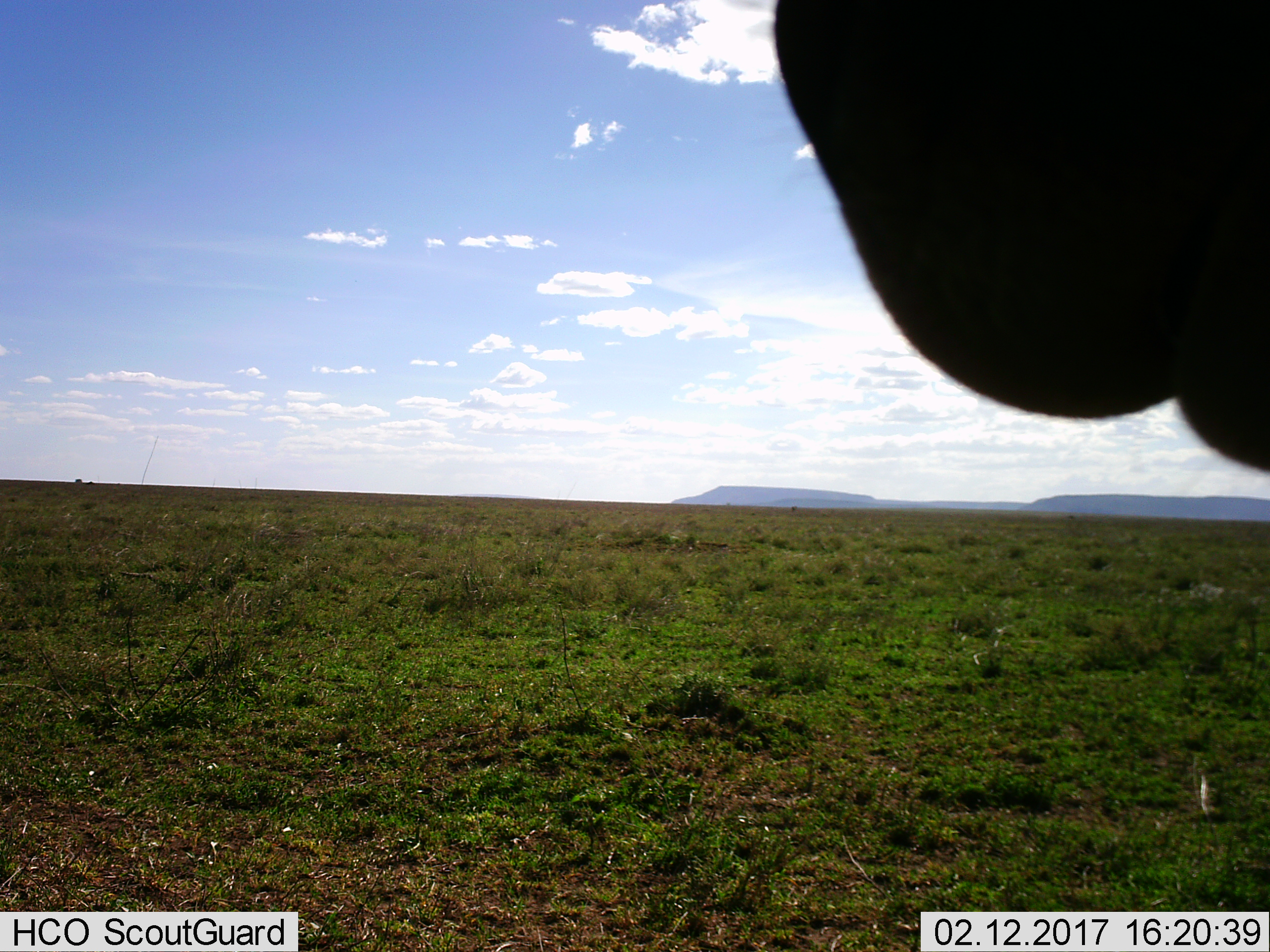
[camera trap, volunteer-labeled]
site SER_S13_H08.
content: unidentified animal